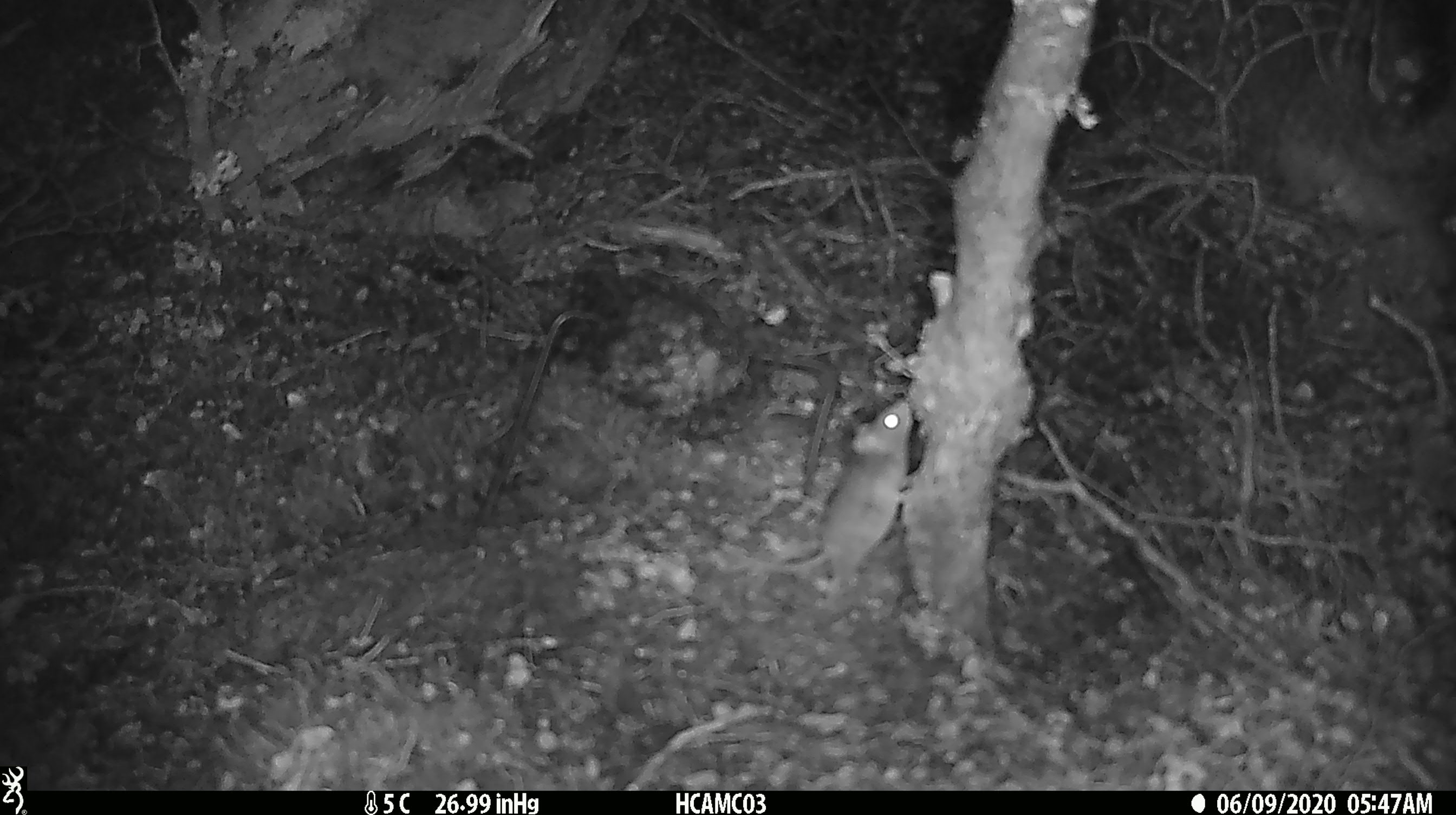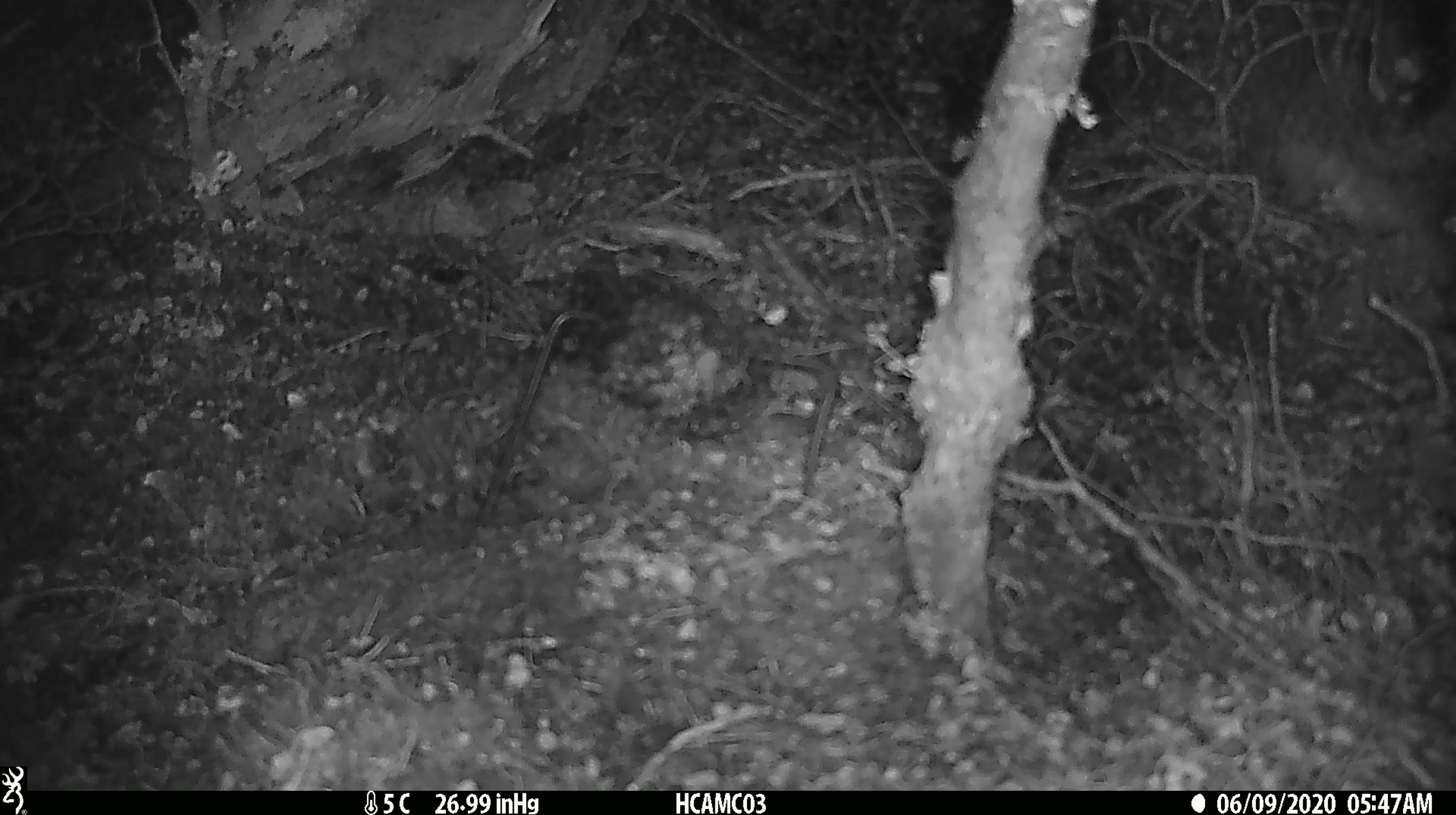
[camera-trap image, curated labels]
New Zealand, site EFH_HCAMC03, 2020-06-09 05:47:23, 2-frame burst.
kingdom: Animalia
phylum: Chordata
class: Mammalia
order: Rodentia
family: Muridae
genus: Mus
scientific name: Mus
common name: mouse